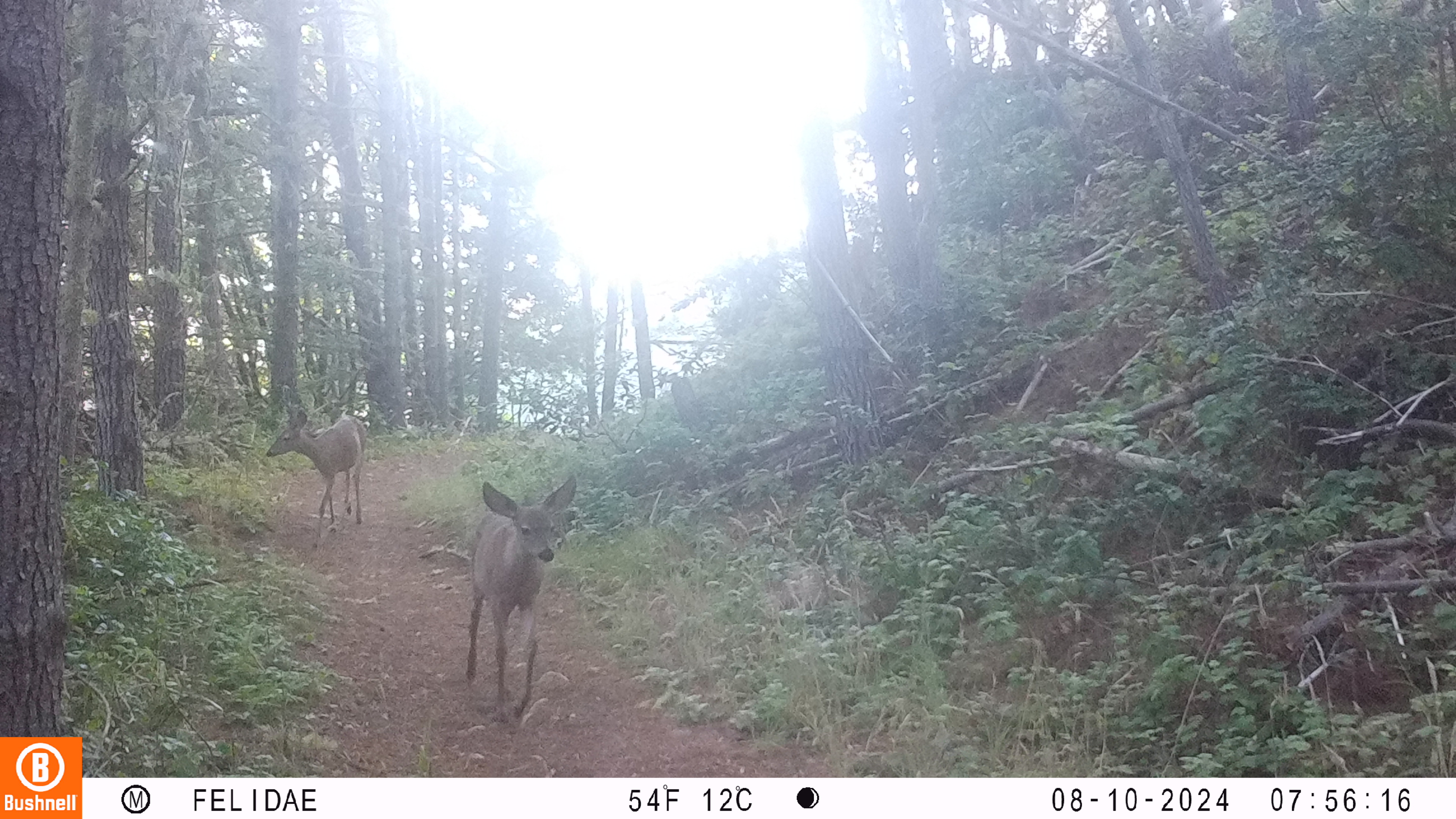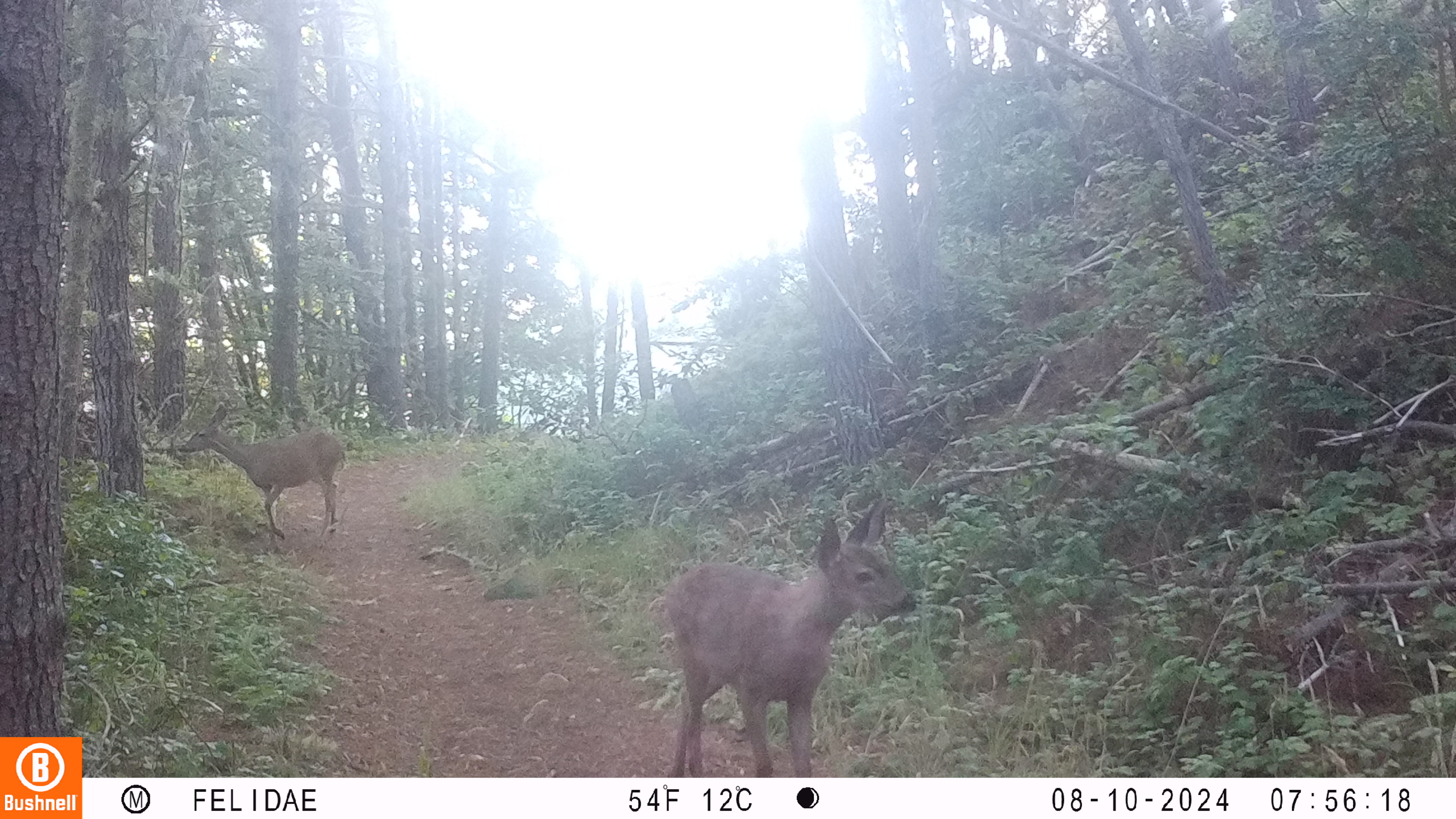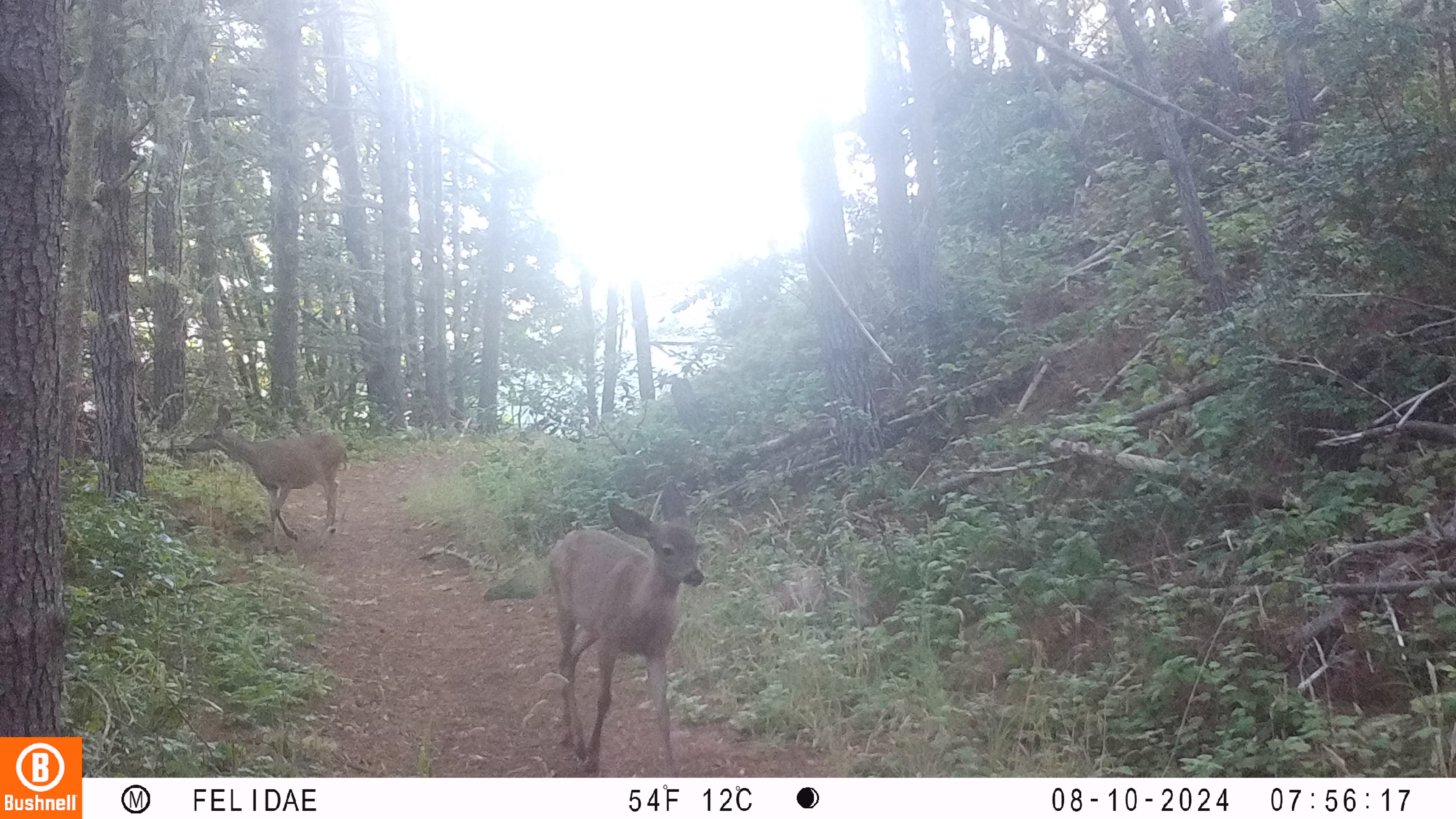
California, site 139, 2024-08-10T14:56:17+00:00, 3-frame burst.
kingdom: Animalia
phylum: Chordata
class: Mammalia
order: Artiodactyla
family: Cervidae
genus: Odocoileus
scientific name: Odocoileus hemionus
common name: mule deer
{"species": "mule deer (Odocoileus hemionus)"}